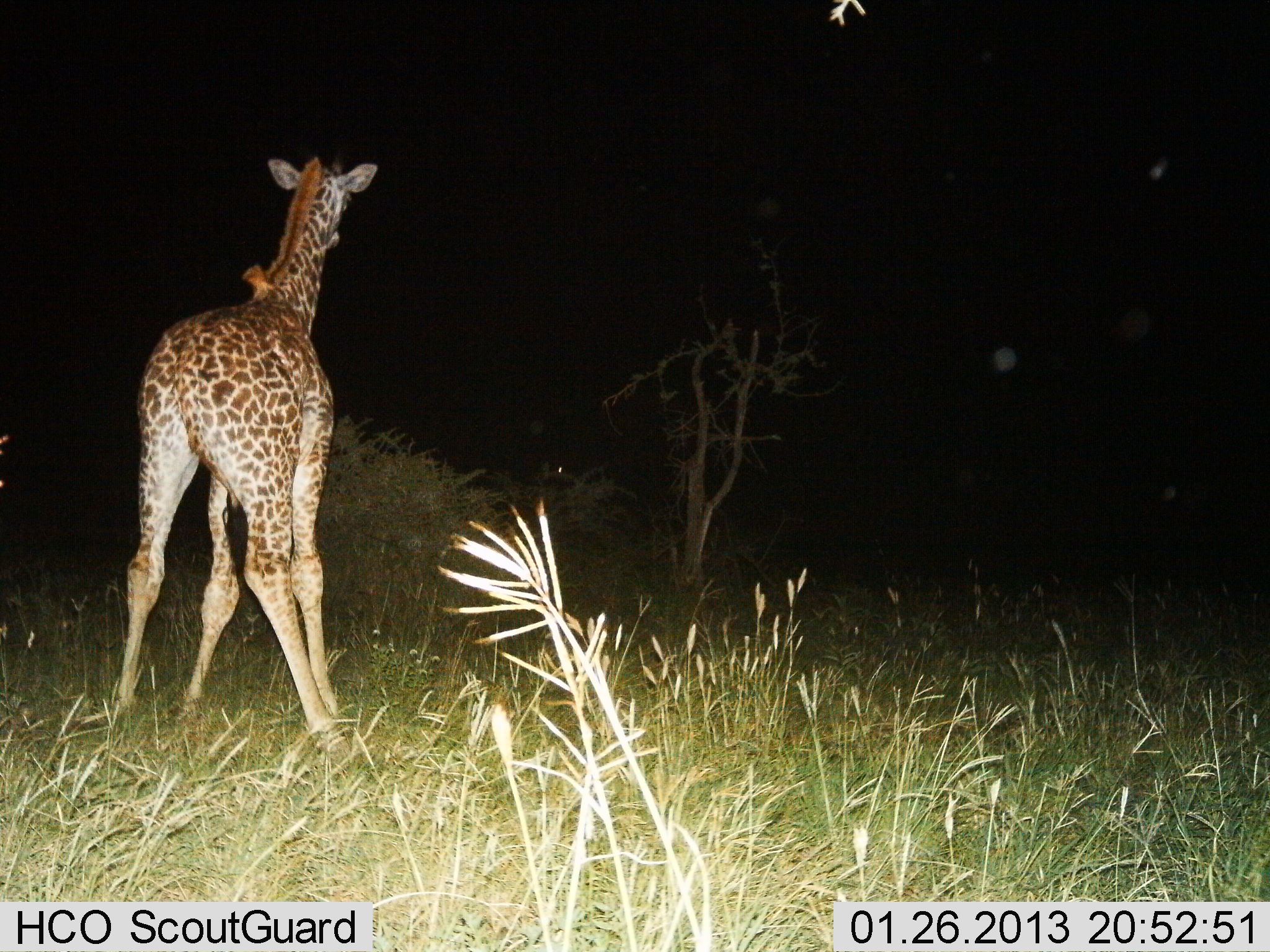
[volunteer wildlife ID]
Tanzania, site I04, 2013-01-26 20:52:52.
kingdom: Animalia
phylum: Chordata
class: Mammalia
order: Artiodactyla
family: Giraffidae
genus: Giraffa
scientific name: Giraffa camelopardalis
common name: giraffe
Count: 1.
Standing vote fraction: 100%.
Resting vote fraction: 0%.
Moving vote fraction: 0%.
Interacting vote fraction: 0%.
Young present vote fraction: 0%.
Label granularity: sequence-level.